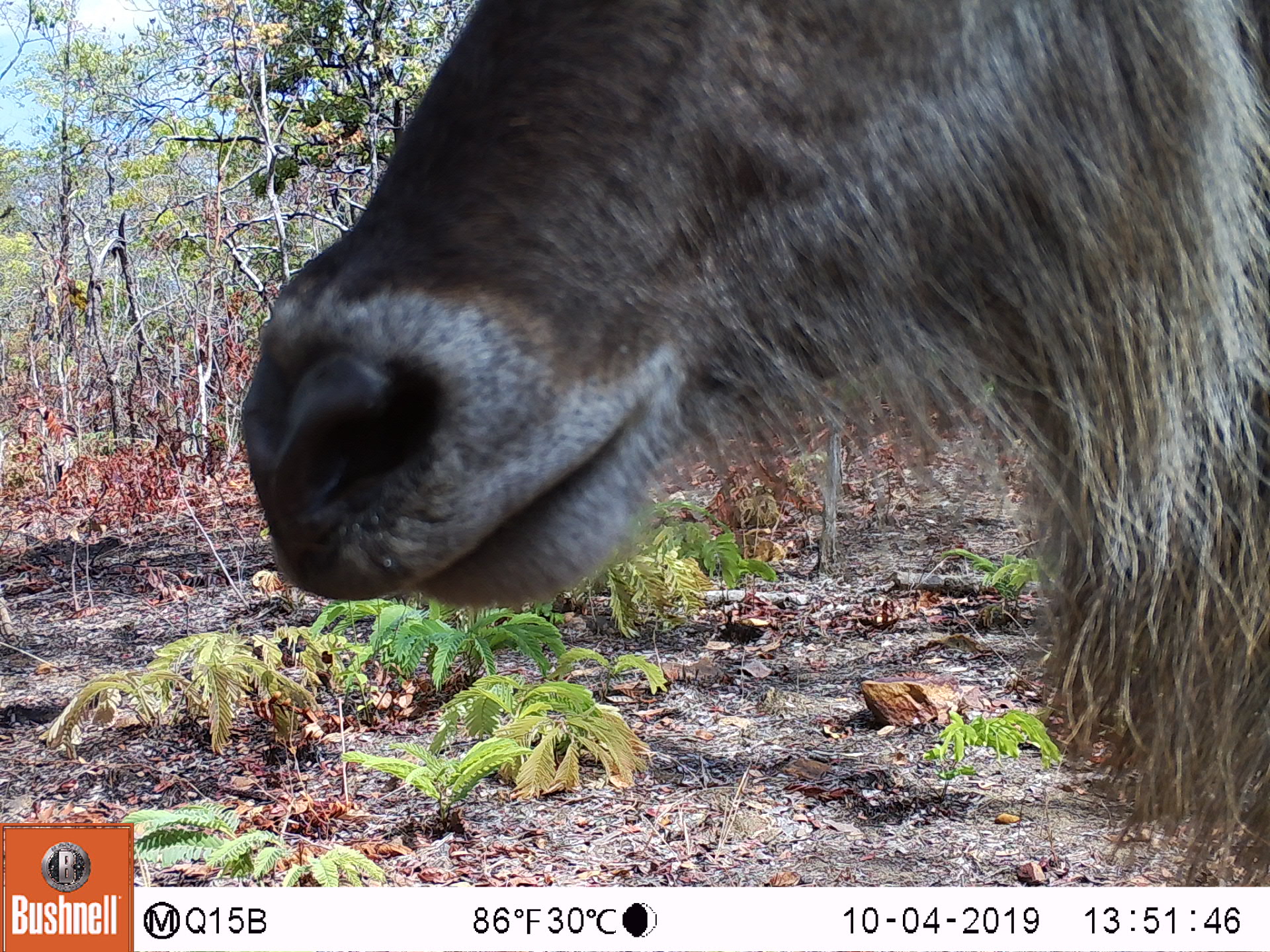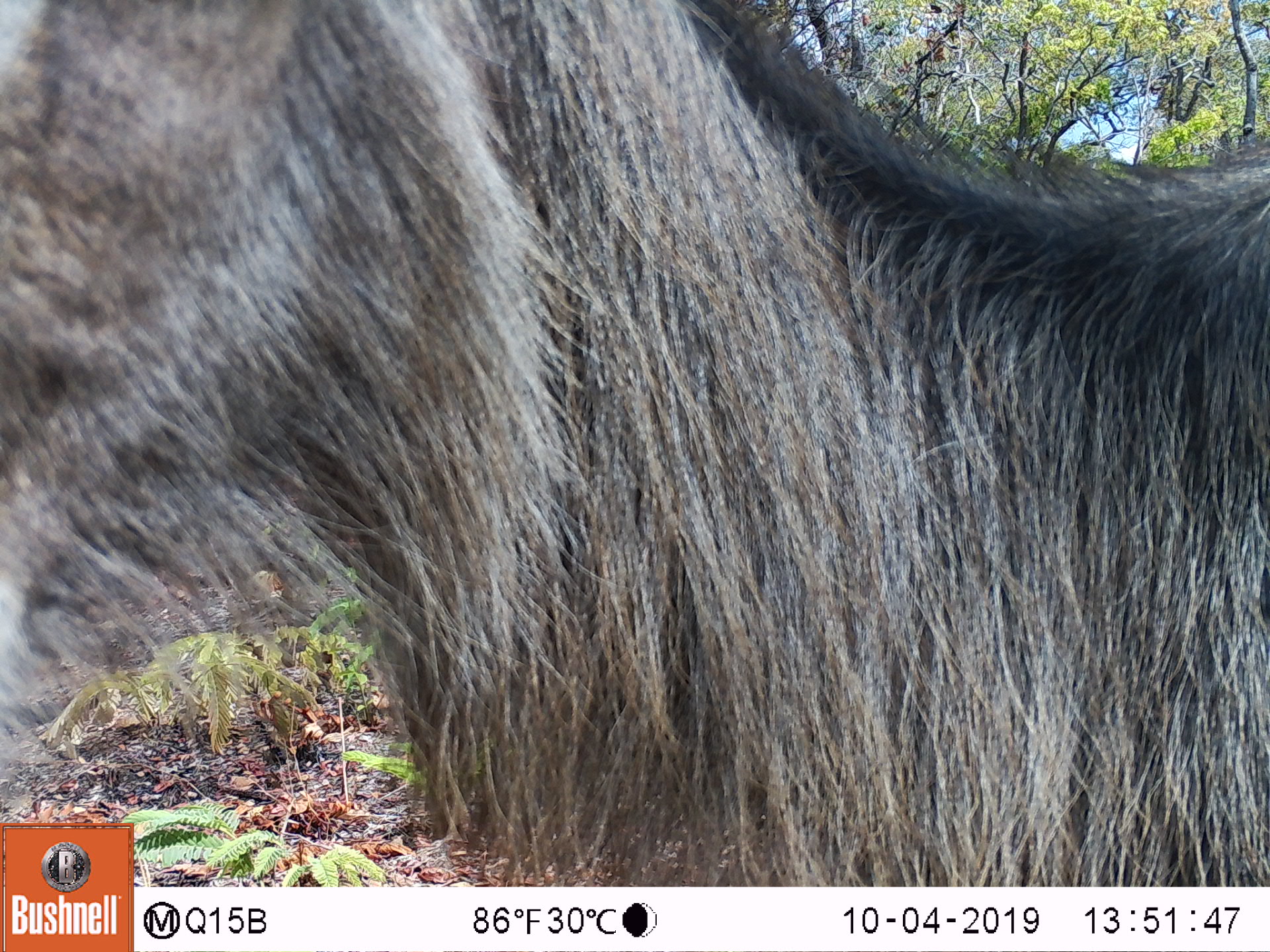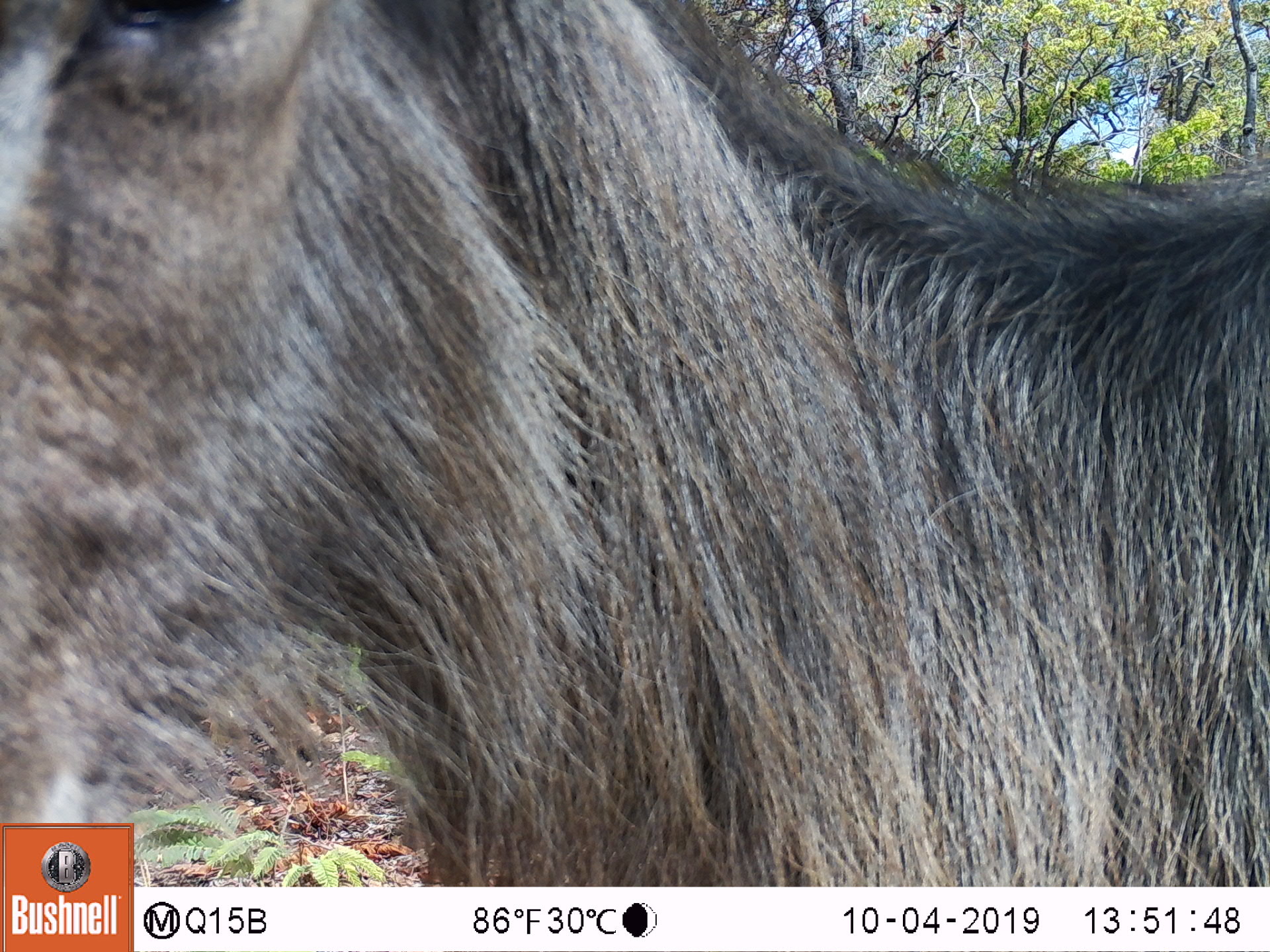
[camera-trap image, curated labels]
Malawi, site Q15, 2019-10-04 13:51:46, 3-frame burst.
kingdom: Animalia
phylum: Chordata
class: Mammalia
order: Artiodactyla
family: Bovidae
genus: Kobus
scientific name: Kobus ellipsiprymnus ellipsiprymnus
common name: common waterbuck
Common waterbuck (Kobus ellipsiprymnus ellipsiprymnus), count 1.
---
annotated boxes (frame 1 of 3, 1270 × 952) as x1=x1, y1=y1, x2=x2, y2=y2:
common waterbuck: x1=224, y1=5, x2=1262, y2=855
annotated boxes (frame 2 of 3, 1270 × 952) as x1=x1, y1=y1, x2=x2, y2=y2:
common waterbuck: x1=2, y1=5, x2=1262, y2=819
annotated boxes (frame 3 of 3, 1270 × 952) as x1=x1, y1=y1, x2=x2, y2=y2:
common waterbuck: x1=3, y1=5, x2=1262, y2=819